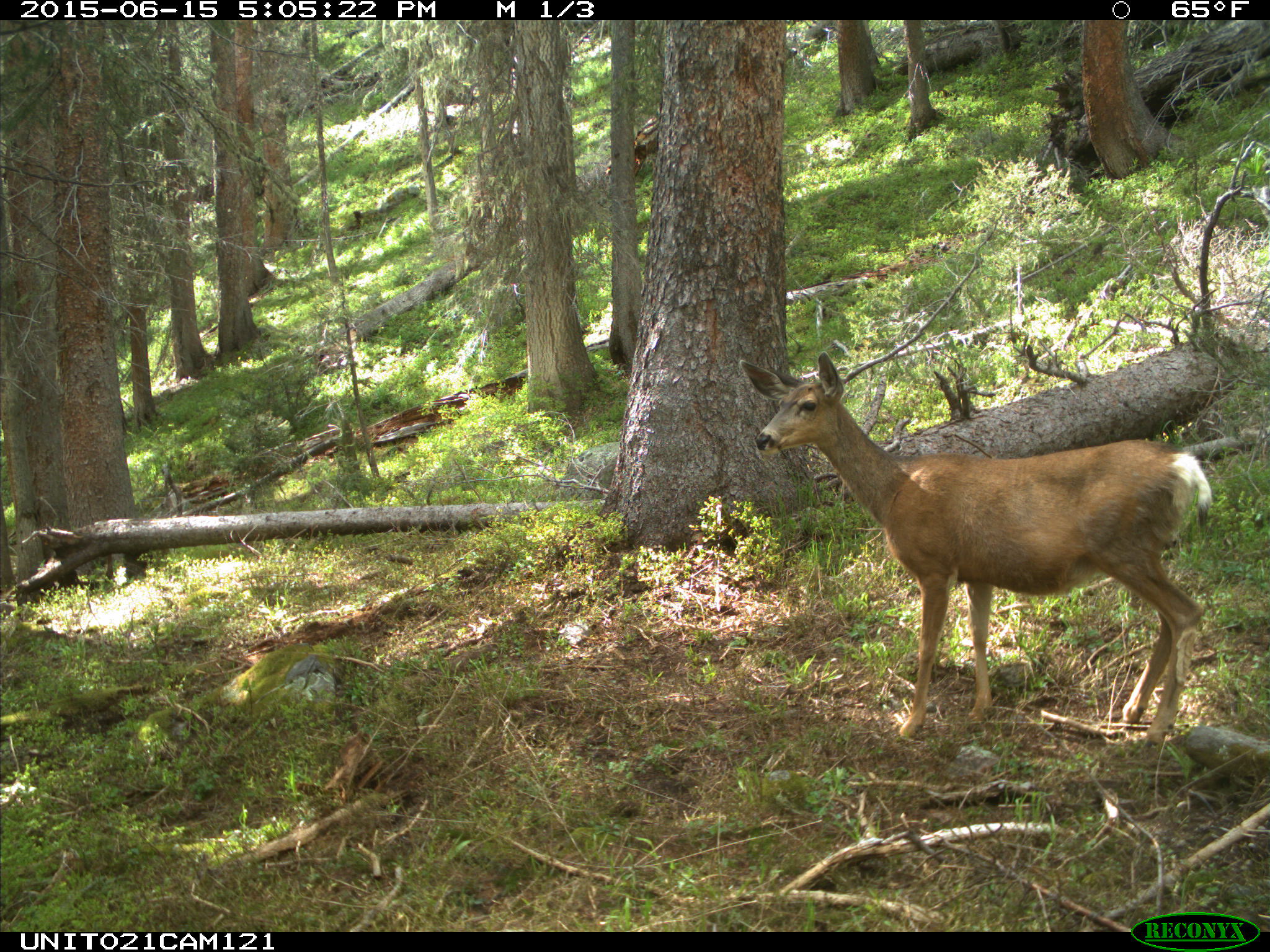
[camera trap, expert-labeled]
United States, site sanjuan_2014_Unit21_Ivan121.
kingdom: Animalia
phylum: Chordata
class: Mammalia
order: Artiodactyla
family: Cervidae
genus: Odocoileus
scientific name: Odocoileus hemionus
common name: mule deer